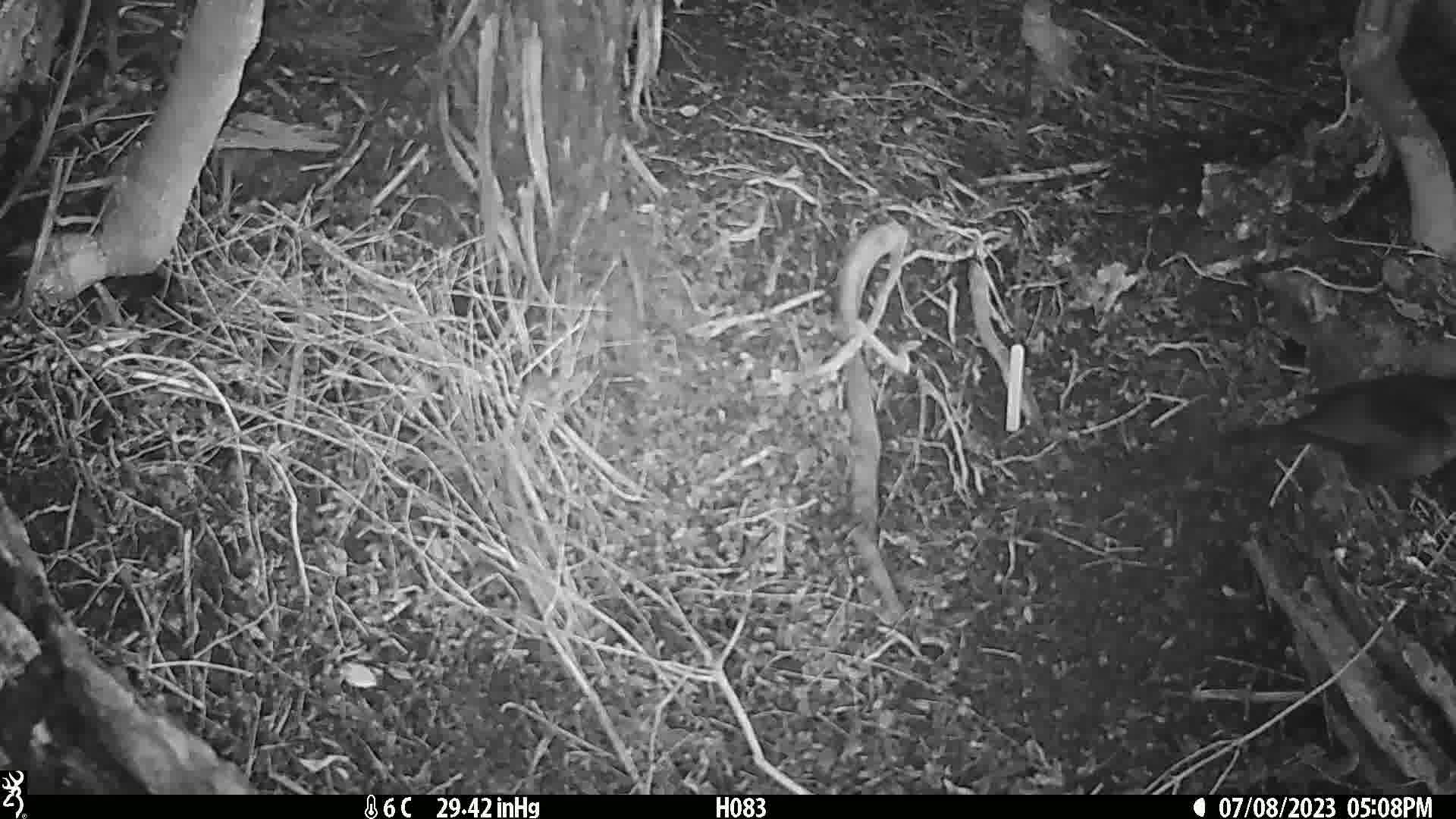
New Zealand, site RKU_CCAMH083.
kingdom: Animalia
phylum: Chordata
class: Aves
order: Passeriformes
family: Turdidae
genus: Turdus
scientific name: Turdus merula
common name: eurasian blackbird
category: blackbird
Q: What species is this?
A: Blackbird (eurasian blackbird) (Turdus merula).